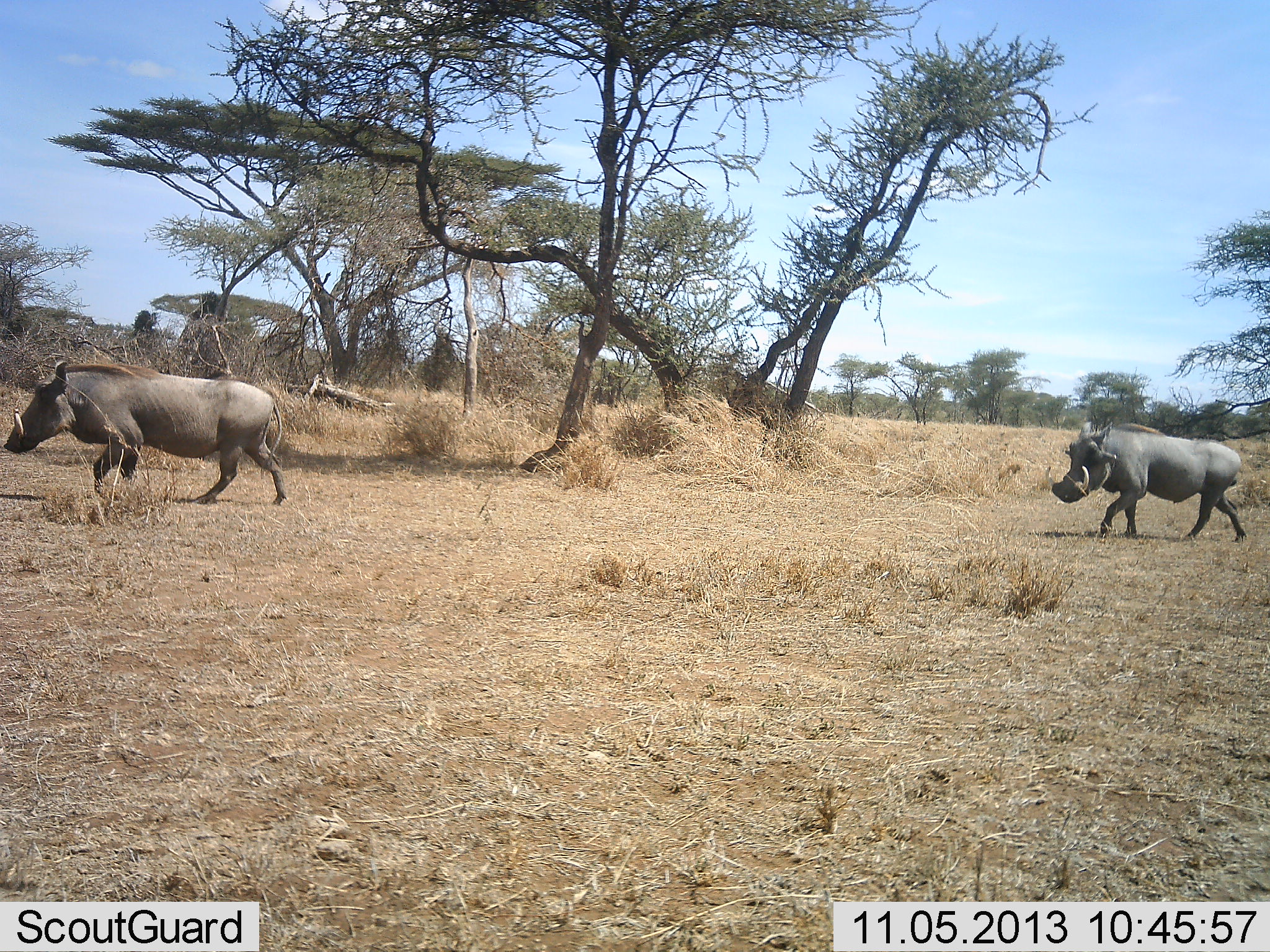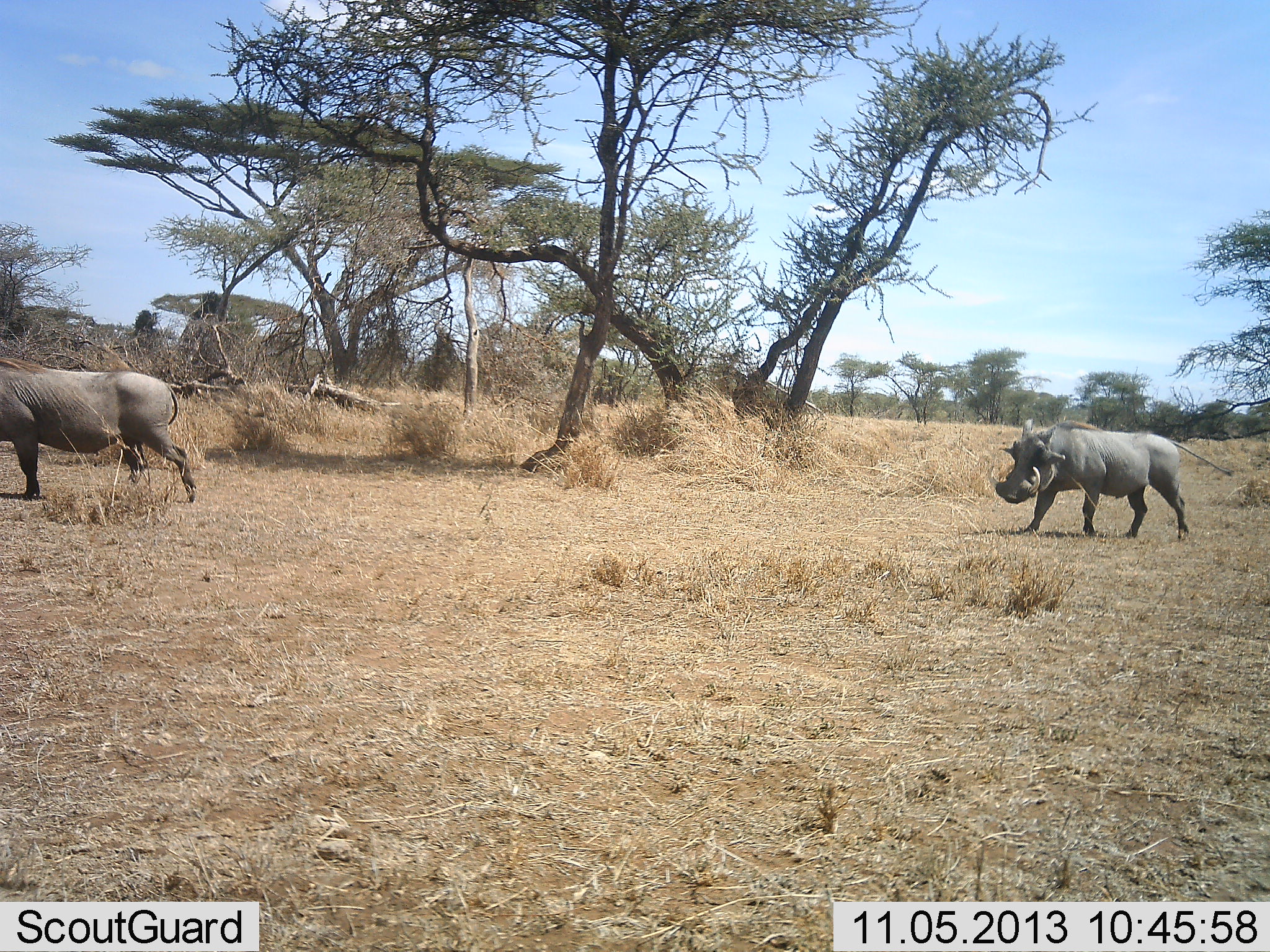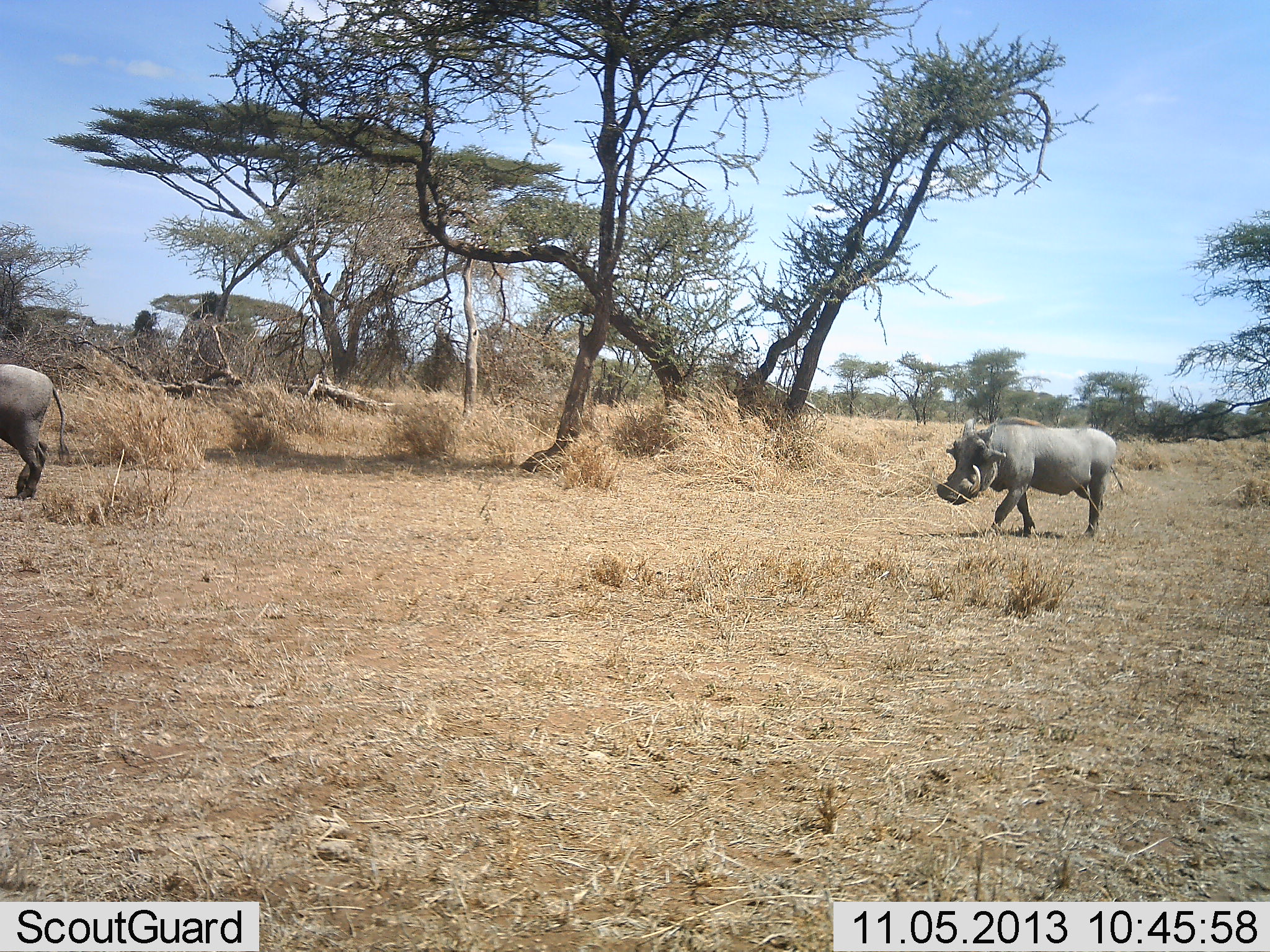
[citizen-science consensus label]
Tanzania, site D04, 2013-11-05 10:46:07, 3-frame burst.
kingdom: Animalia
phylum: Chordata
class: Mammalia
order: Artiodactyla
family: Suidae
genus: Phacochoerus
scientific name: Phacochoerus africanus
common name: warthog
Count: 2.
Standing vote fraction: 10%.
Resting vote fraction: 0%.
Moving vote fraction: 100%.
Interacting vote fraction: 0%.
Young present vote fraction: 0%.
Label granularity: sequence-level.